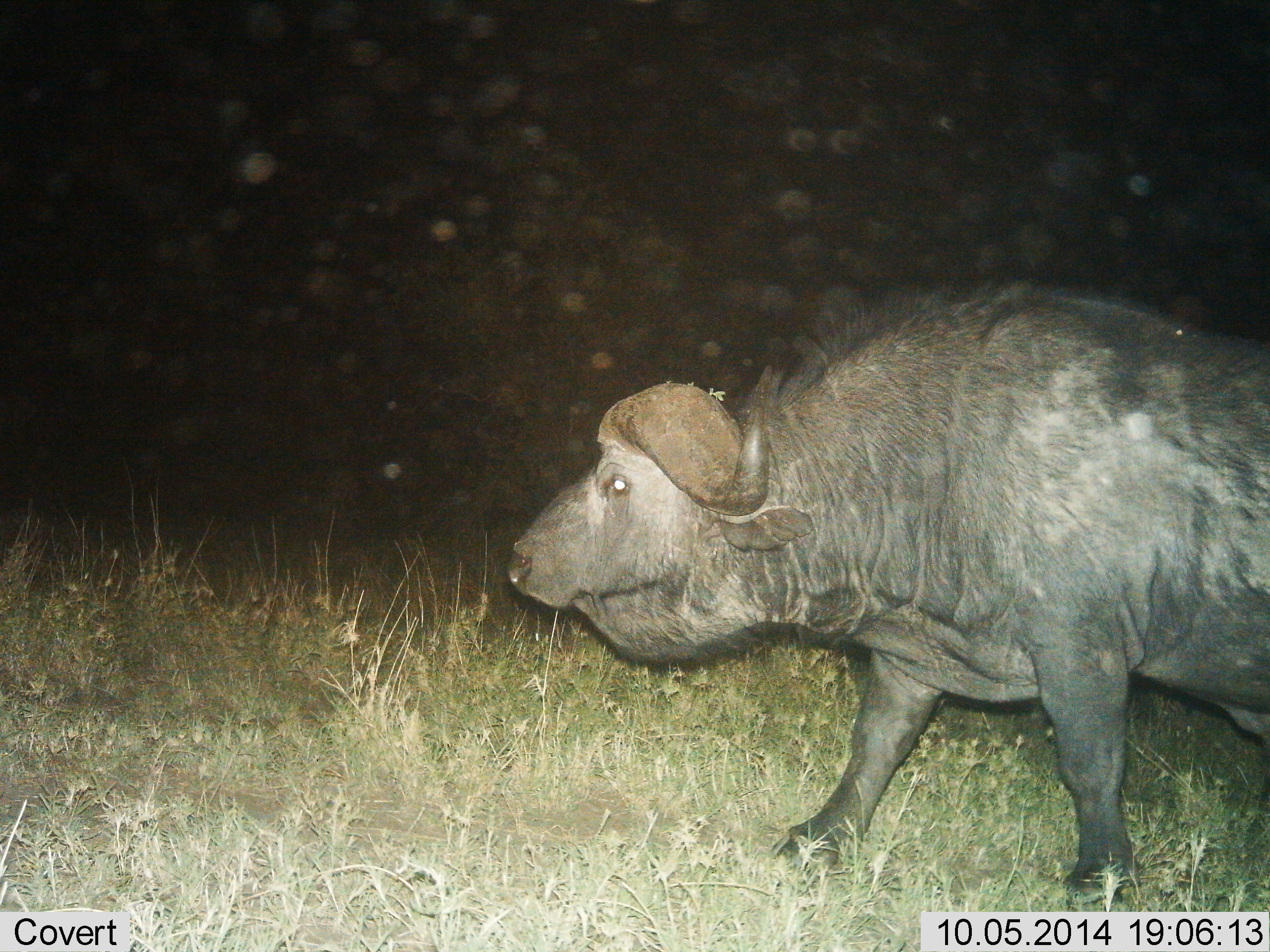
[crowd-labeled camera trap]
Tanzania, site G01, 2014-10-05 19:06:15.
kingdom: Animalia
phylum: Chordata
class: Mammalia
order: Artiodactyla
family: Bovidae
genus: Syncerus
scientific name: Syncerus caffer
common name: cape buffalo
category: buffalo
Buffalo (cape buffalo) (Syncerus caffer), count 1. Behavior (volunteer vote fractions): standing 20%, resting 0%, moving 80%, interacting 0%. Young present (vote fraction): 0%. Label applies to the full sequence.